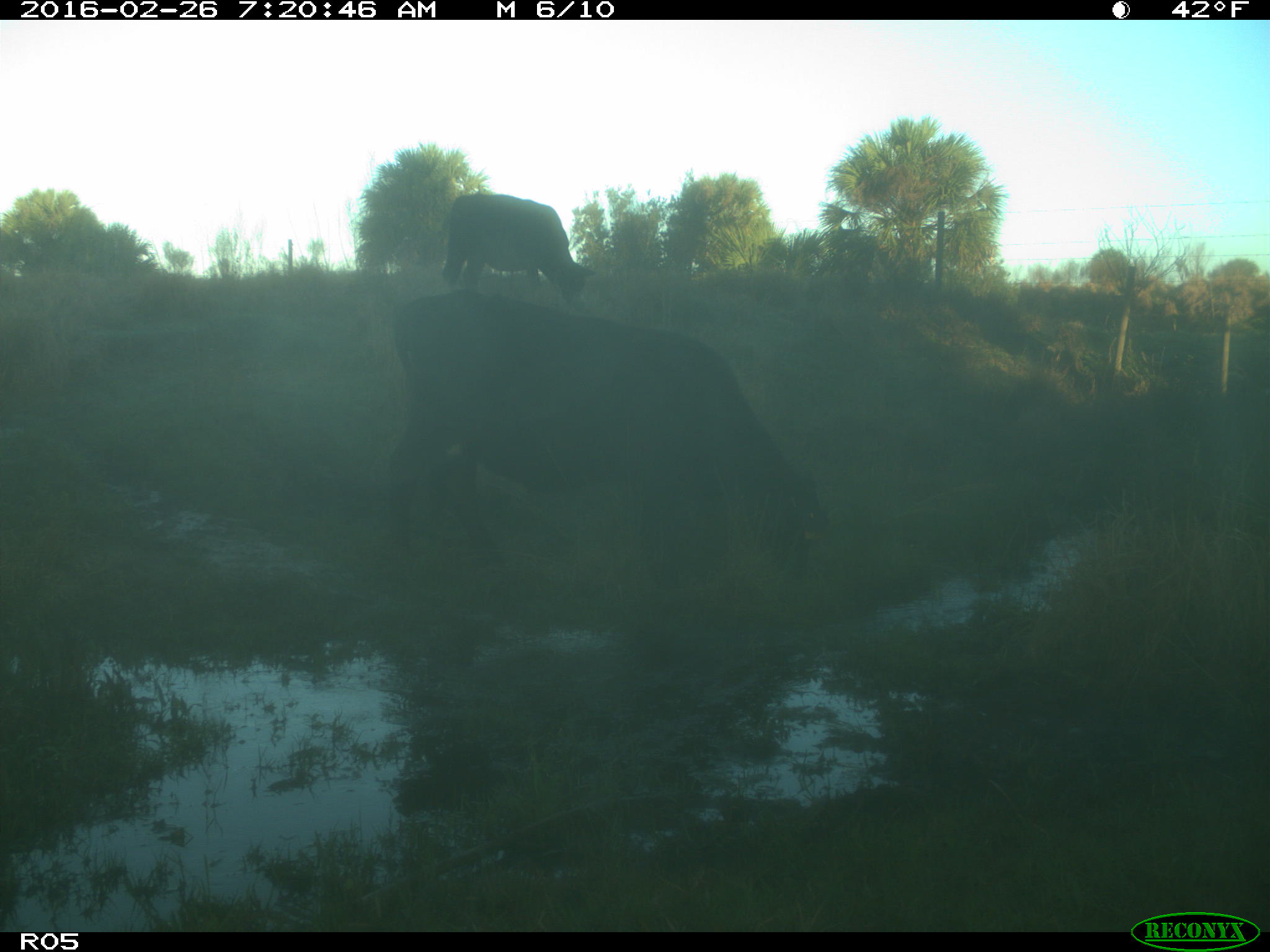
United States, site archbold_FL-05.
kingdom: Animalia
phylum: Chordata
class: Mammalia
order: Artiodactyla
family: Bovidae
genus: Bos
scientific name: Bos taurus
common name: domestic cow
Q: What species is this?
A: Bos taurus (domestic cow).